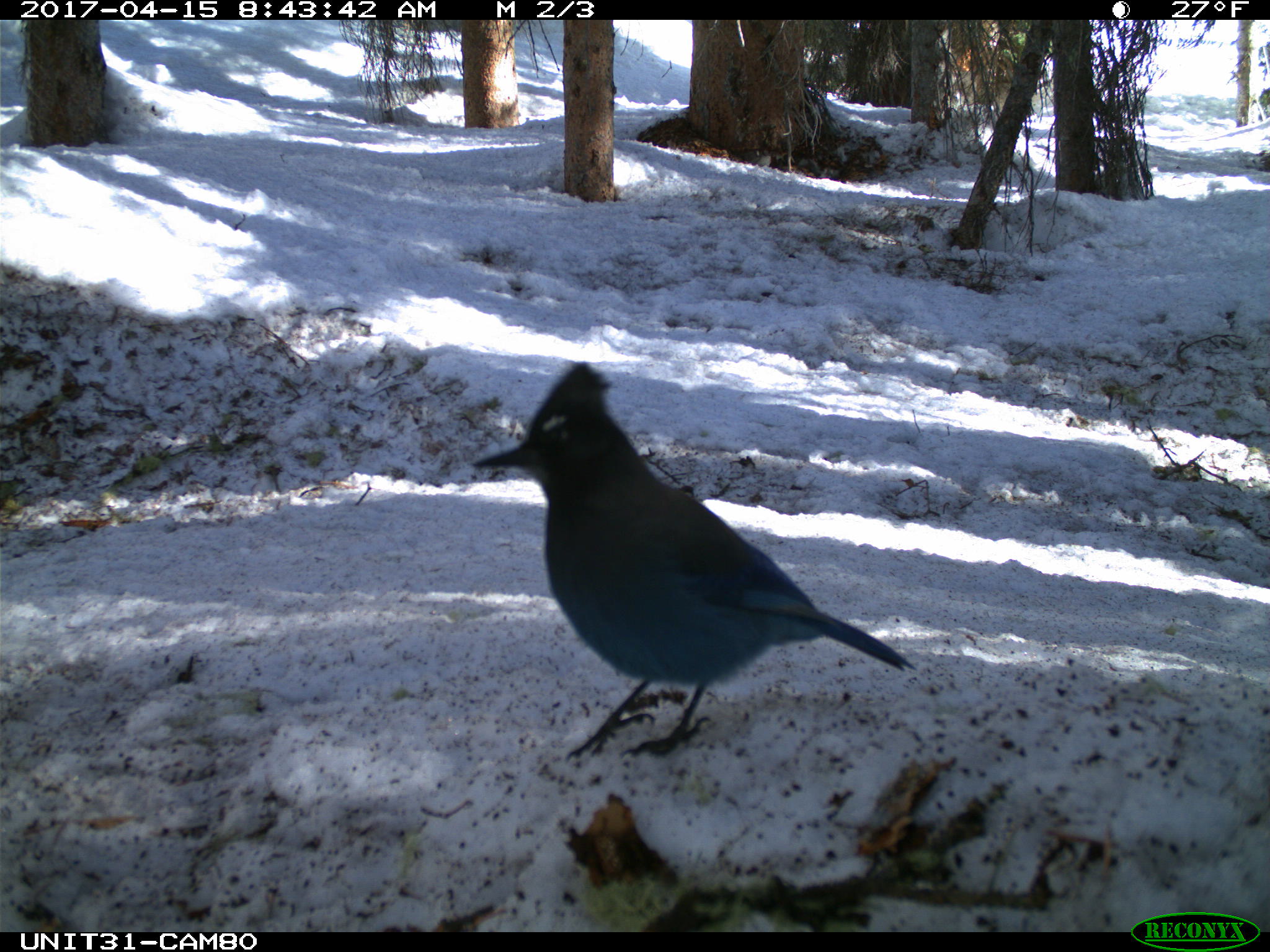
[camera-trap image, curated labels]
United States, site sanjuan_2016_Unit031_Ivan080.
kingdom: Animalia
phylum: Chordata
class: Aves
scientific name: Aves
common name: birds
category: unidentified bird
Unidentified bird (birds) (Aves).